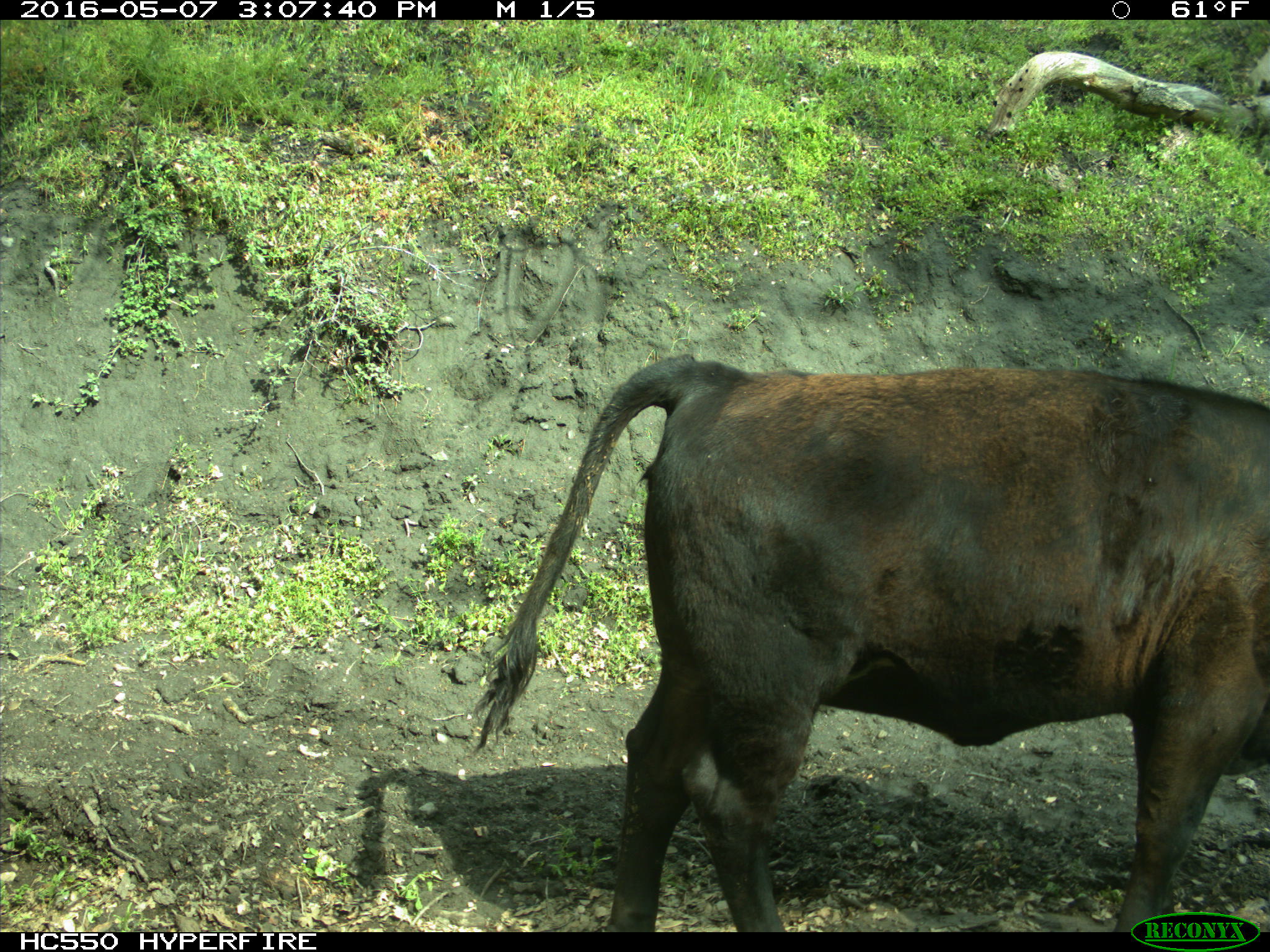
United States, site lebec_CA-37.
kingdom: Animalia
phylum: Chordata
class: Mammalia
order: Artiodactyla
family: Bovidae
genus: Bos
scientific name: Bos taurus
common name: domestic cow